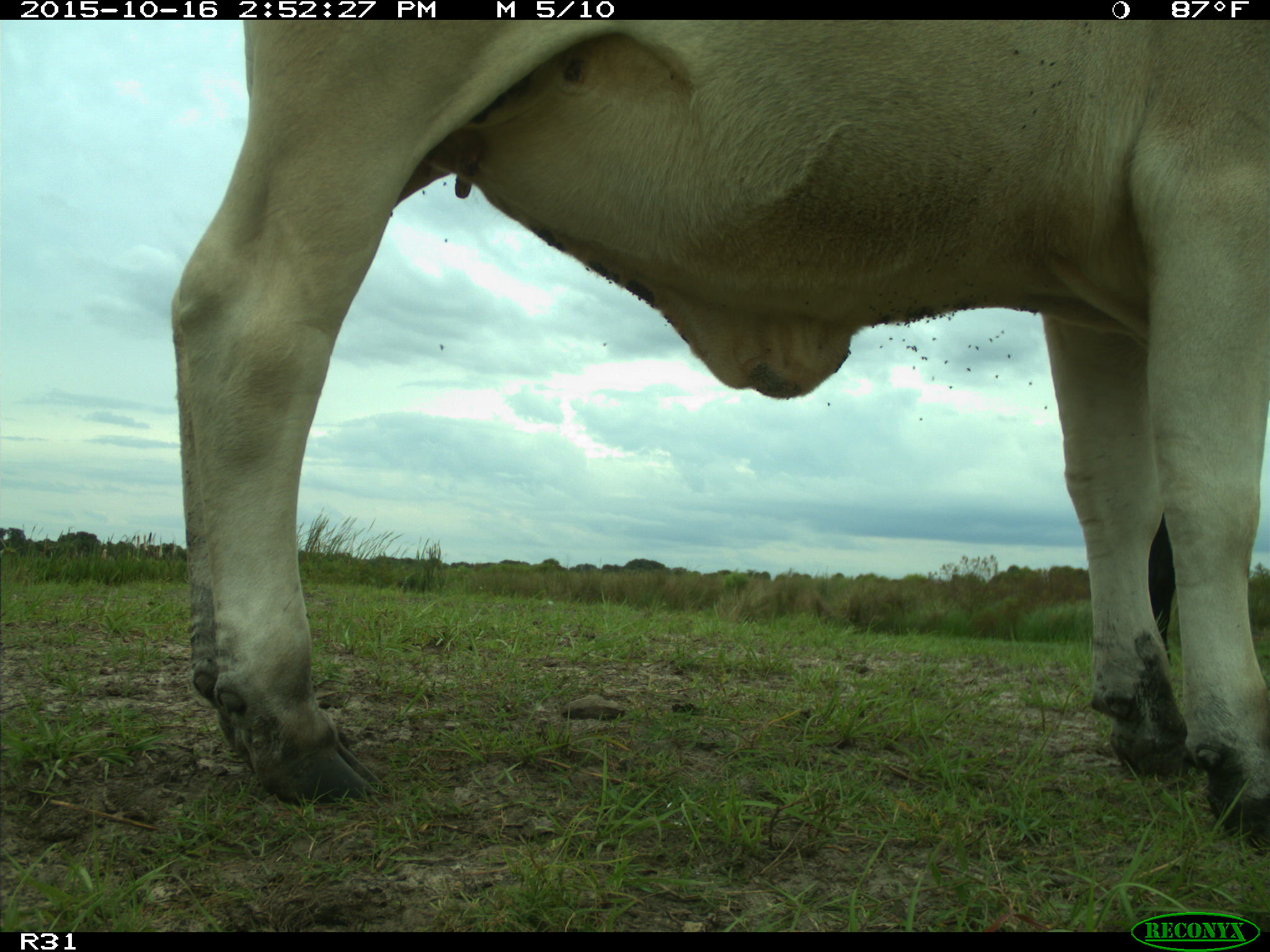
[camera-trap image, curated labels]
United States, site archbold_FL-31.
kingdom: Animalia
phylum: Chordata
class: Mammalia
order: Artiodactyla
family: Bovidae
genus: Bos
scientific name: Bos taurus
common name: domestic cow